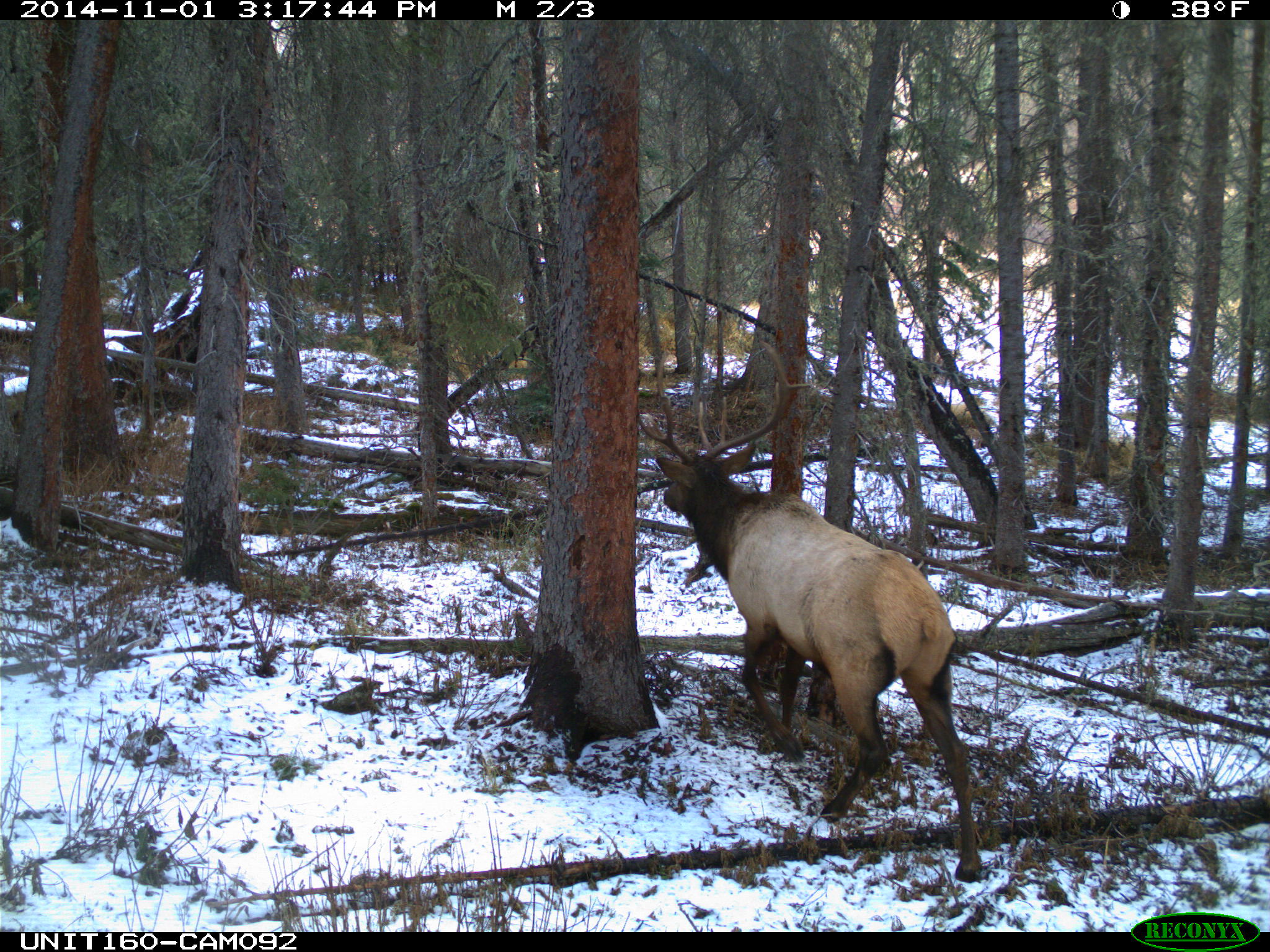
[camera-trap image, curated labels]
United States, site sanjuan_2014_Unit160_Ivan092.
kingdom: Animalia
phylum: Chordata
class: Mammalia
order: Artiodactyla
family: Cervidae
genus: Cervus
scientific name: Cervus elaphus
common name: red deer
Cervus elaphus (red deer).